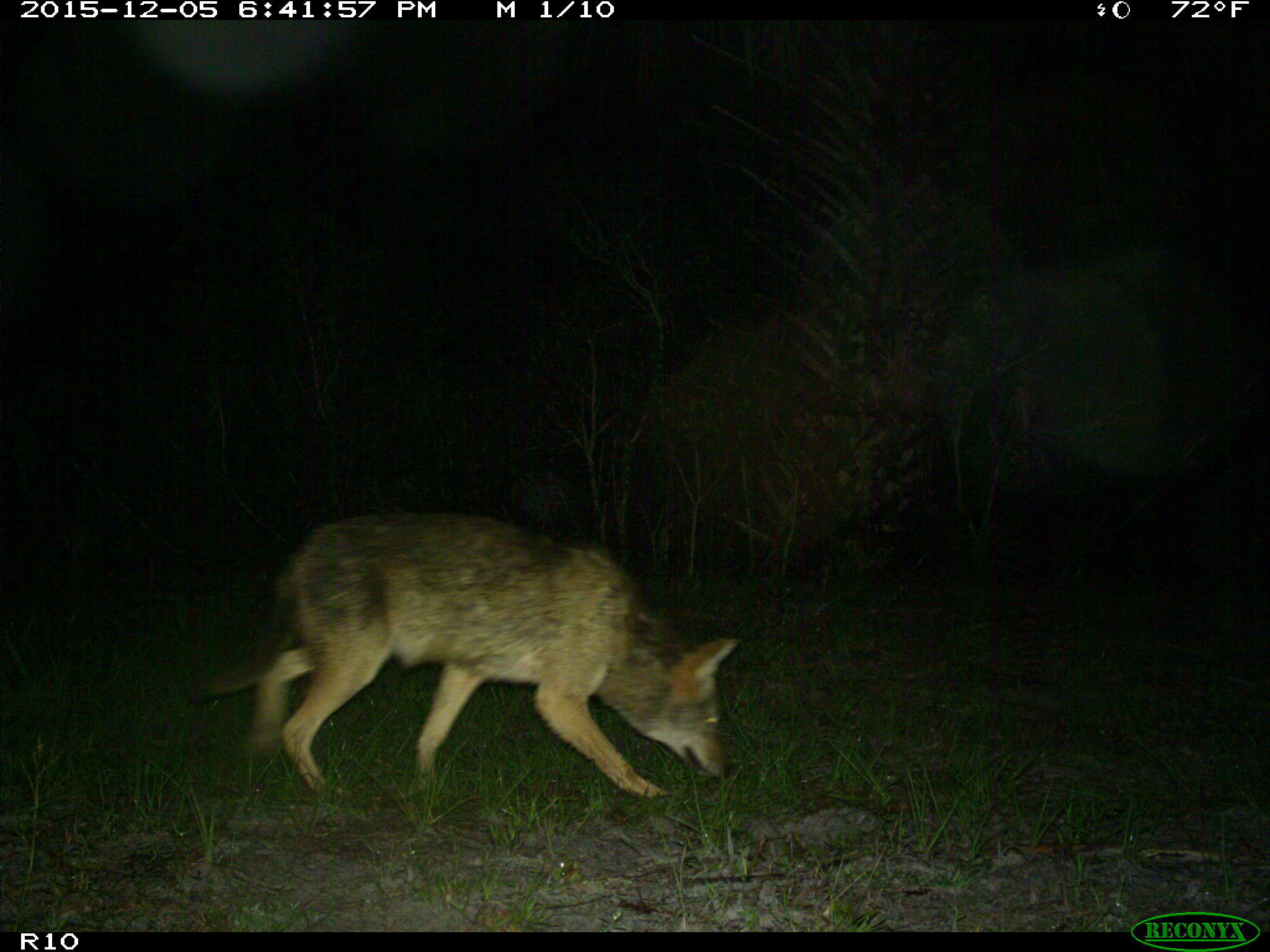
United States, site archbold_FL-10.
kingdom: Animalia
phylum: Chordata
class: Mammalia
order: Carnivora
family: Canidae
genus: Canis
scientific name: Canis latrans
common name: coyote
Canis latrans (coyote).